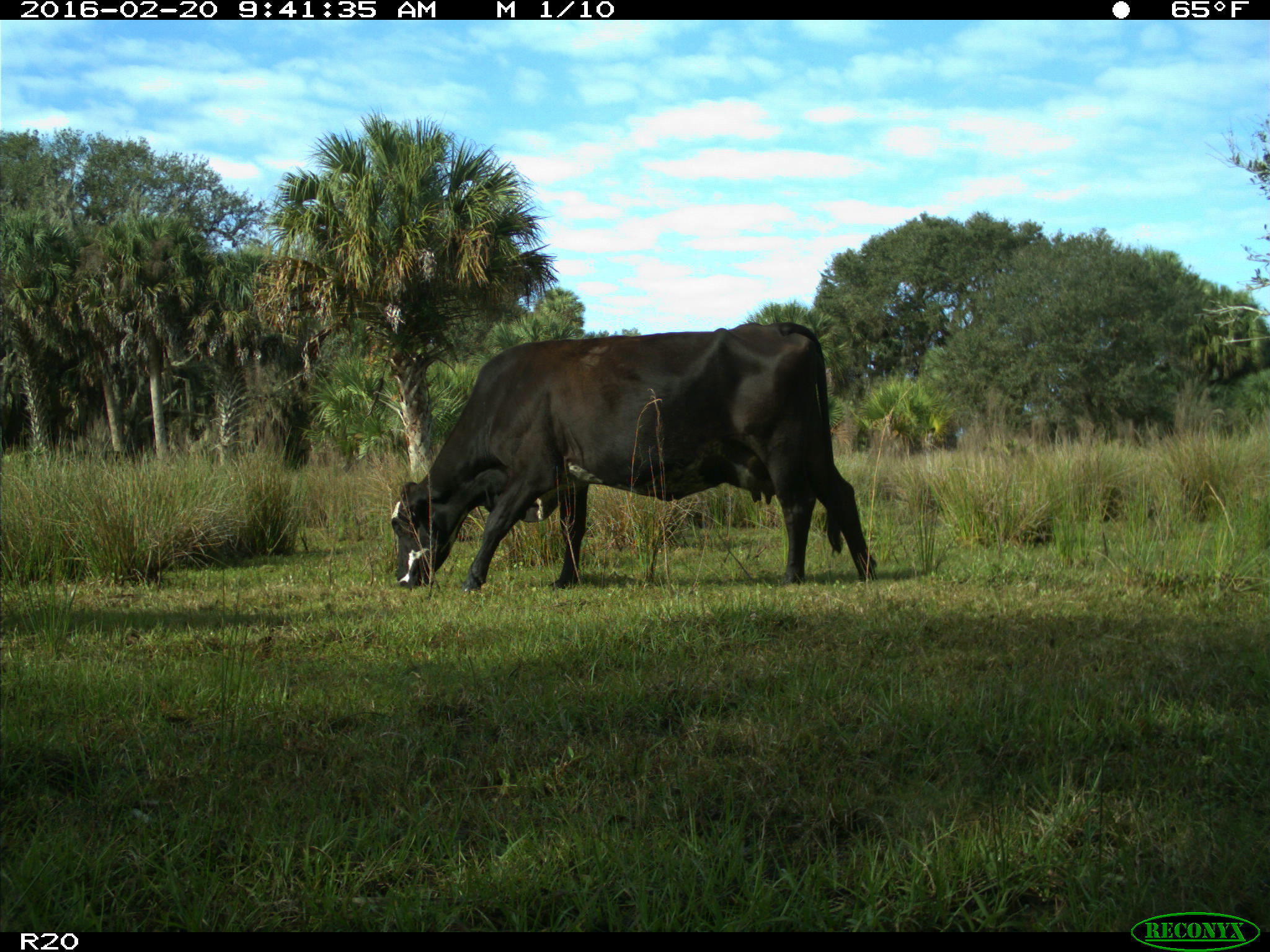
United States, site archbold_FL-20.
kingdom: Animalia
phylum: Chordata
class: Mammalia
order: Artiodactyla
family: Bovidae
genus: Bos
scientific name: Bos taurus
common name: domestic cow